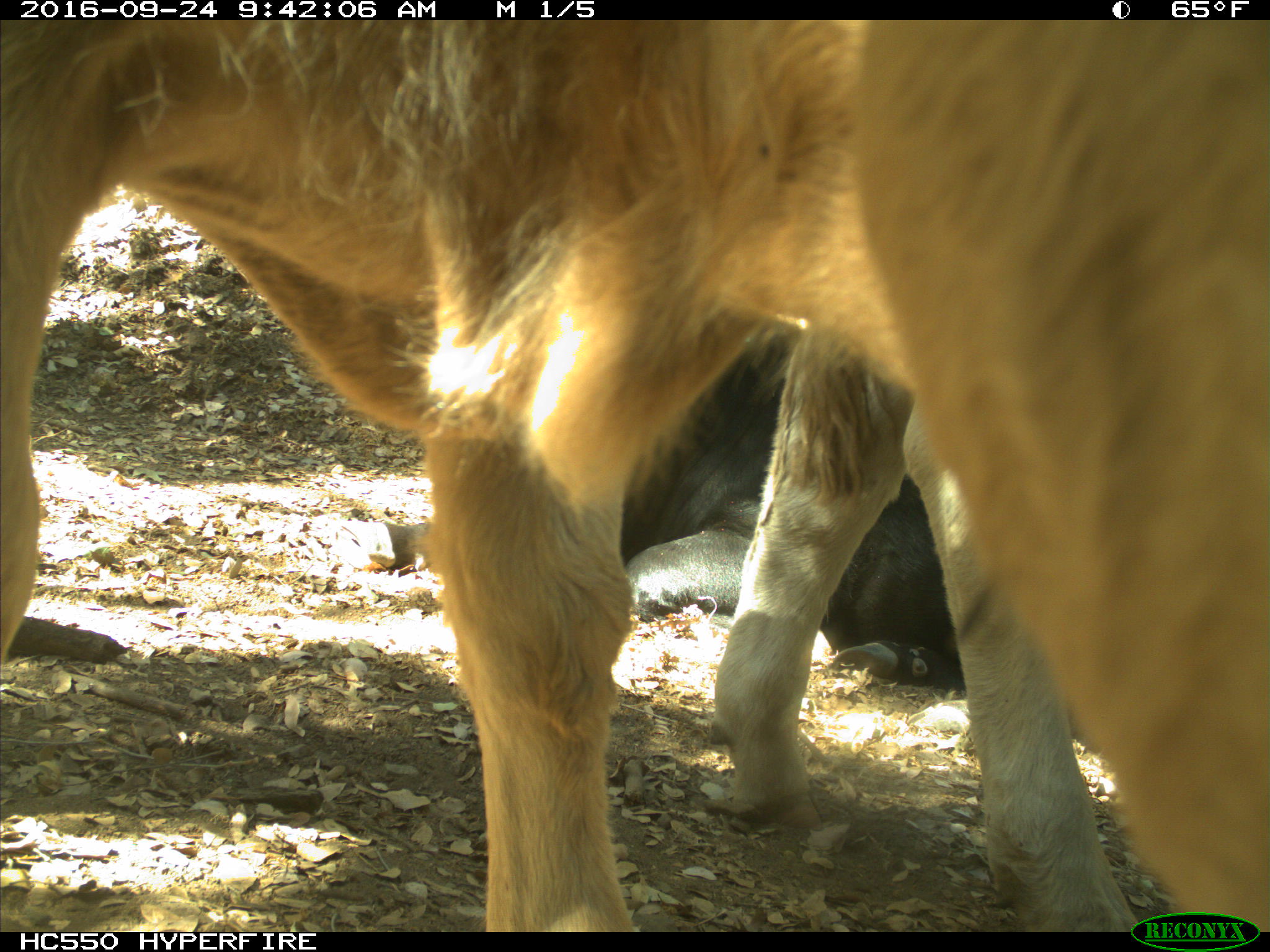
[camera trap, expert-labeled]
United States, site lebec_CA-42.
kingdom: Animalia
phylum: Chordata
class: Mammalia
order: Artiodactyla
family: Bovidae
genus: Bos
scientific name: Bos taurus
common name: domestic cow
Bos taurus (domestic cow).